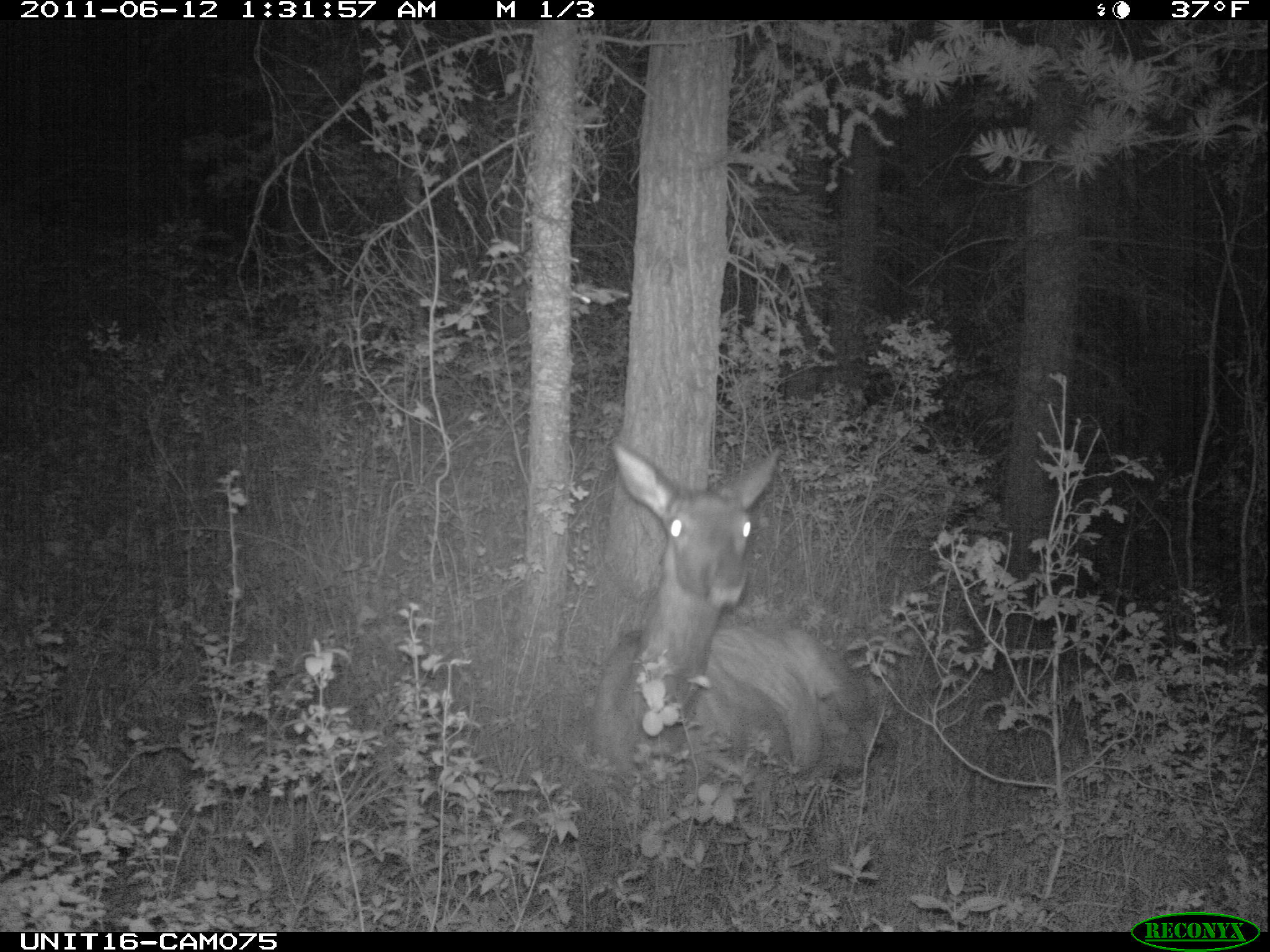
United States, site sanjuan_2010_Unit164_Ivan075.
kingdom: Animalia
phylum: Chordata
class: Mammalia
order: Artiodactyla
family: Cervidae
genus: Cervus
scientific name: Cervus elaphus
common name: red deer